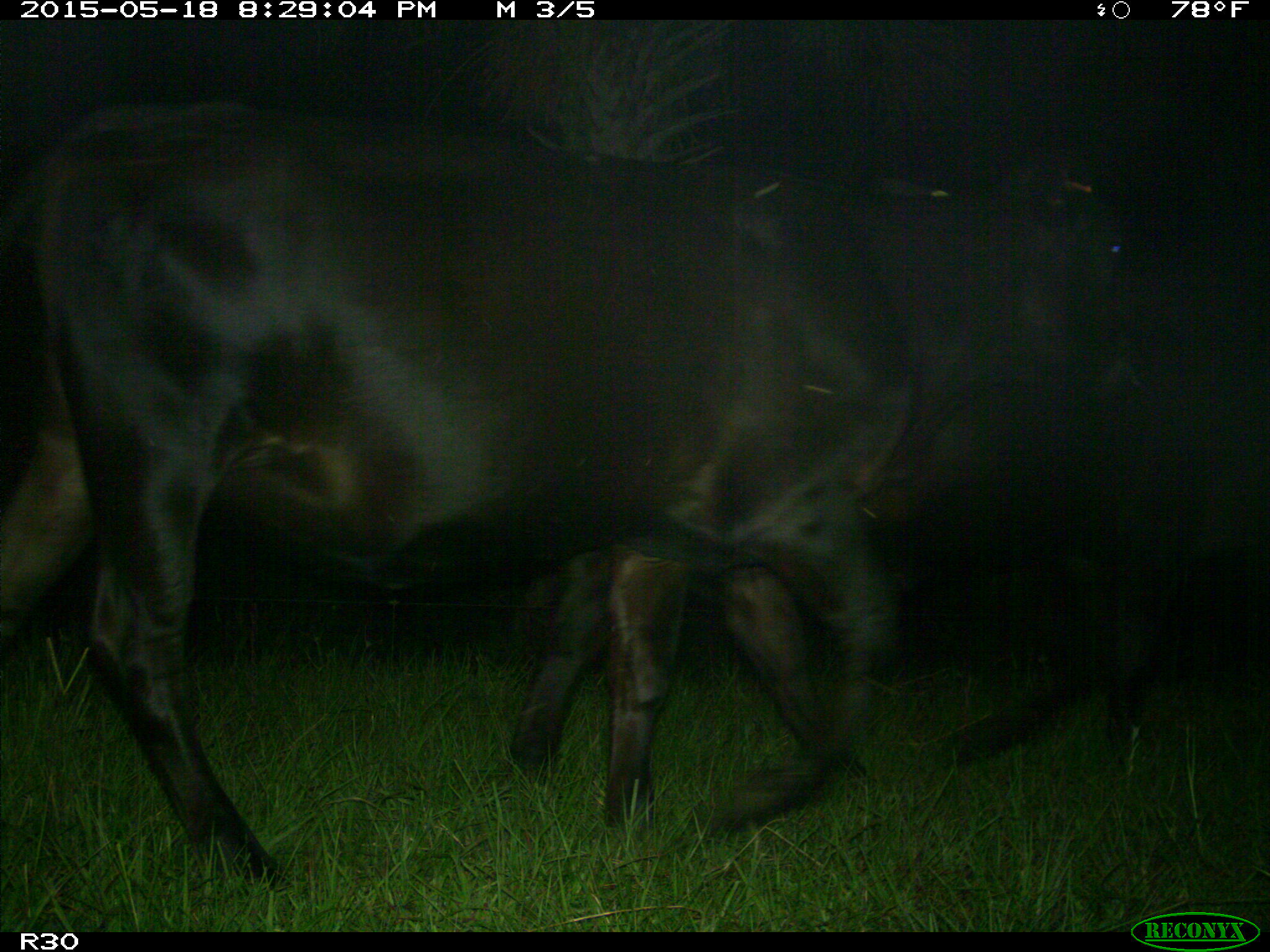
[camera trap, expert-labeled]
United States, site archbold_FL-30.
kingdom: Animalia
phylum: Chordata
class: Mammalia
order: Artiodactyla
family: Bovidae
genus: Bos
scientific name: Bos taurus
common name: domestic cow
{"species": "Bos taurus (domestic cow)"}